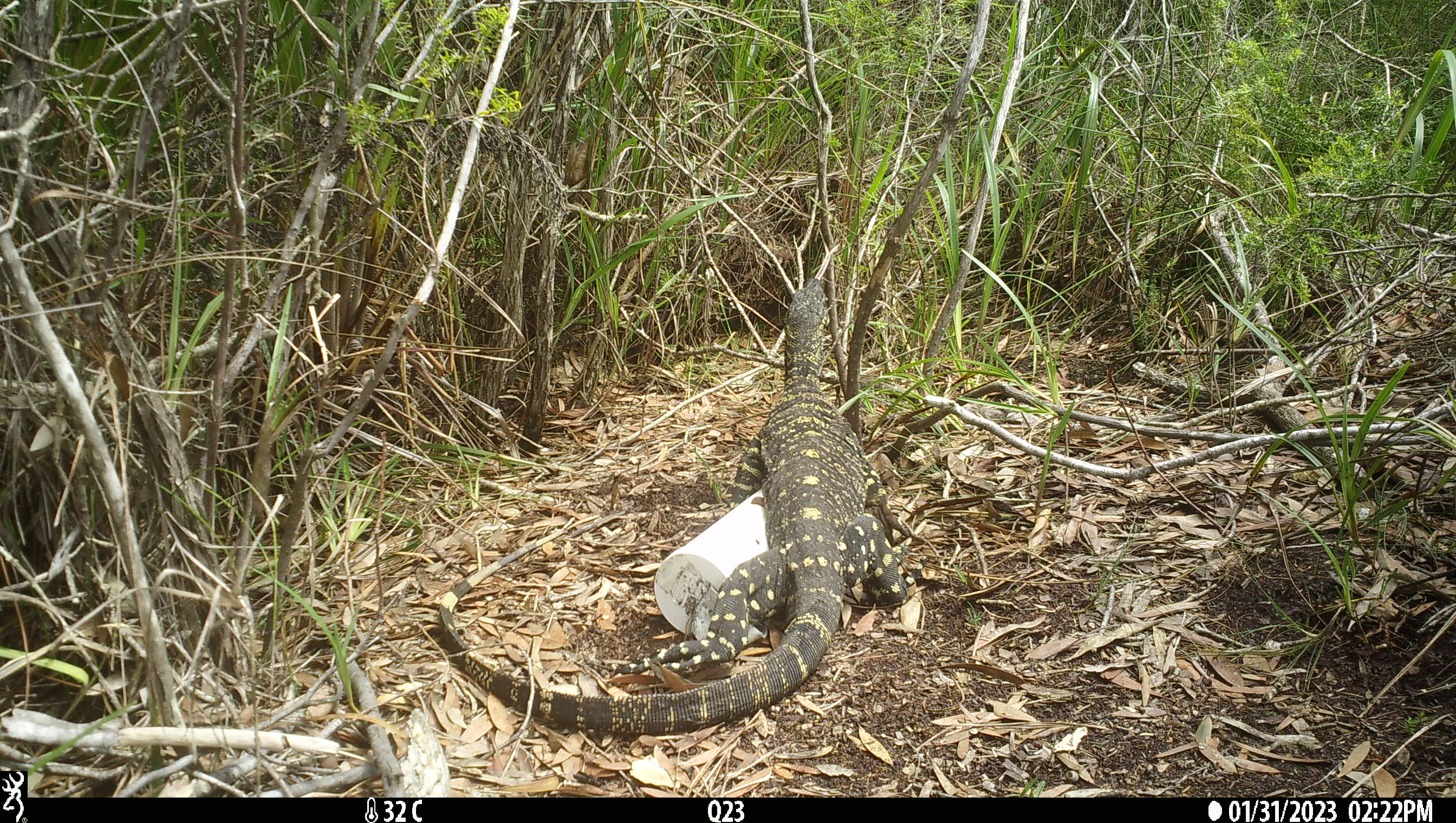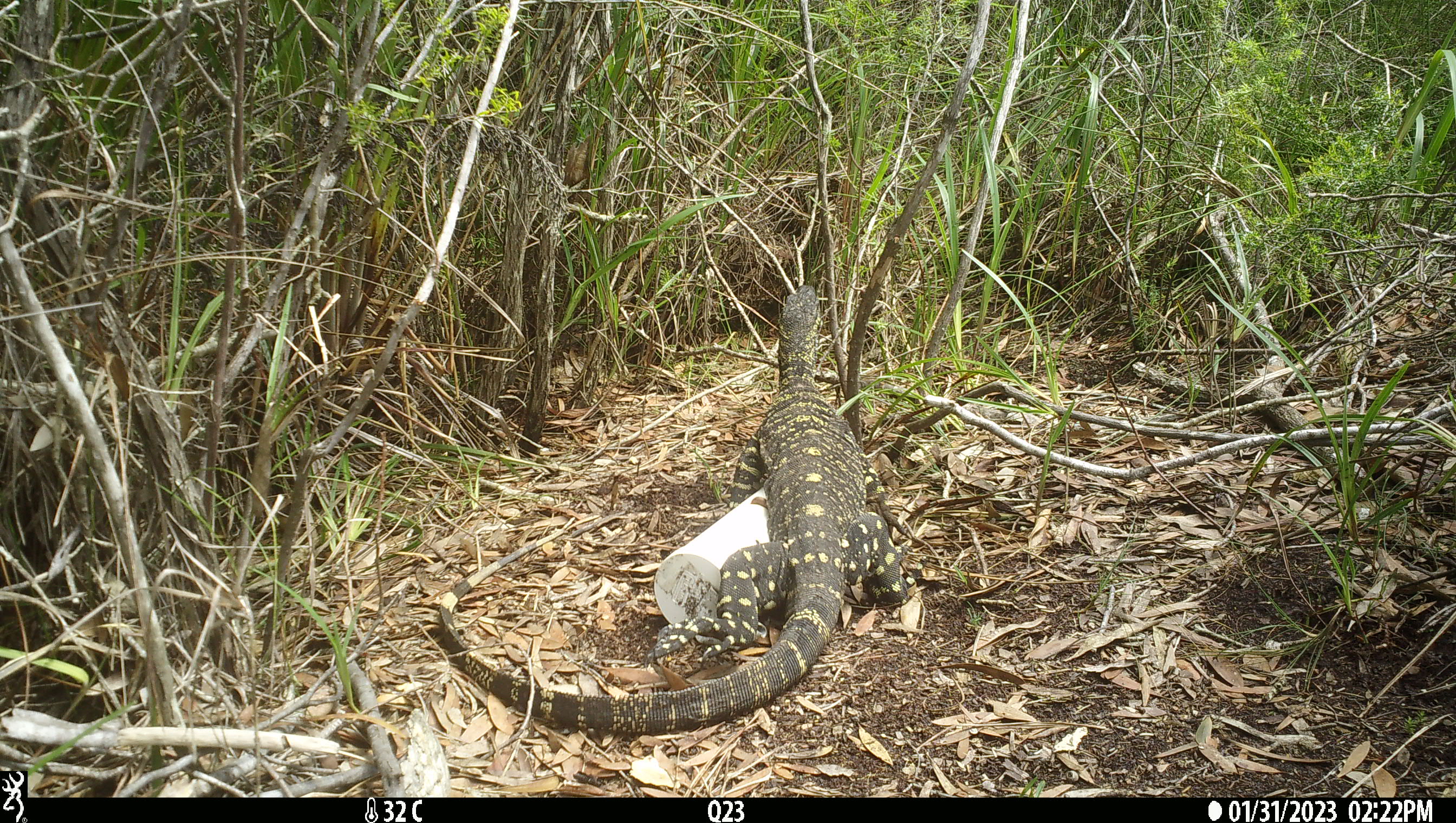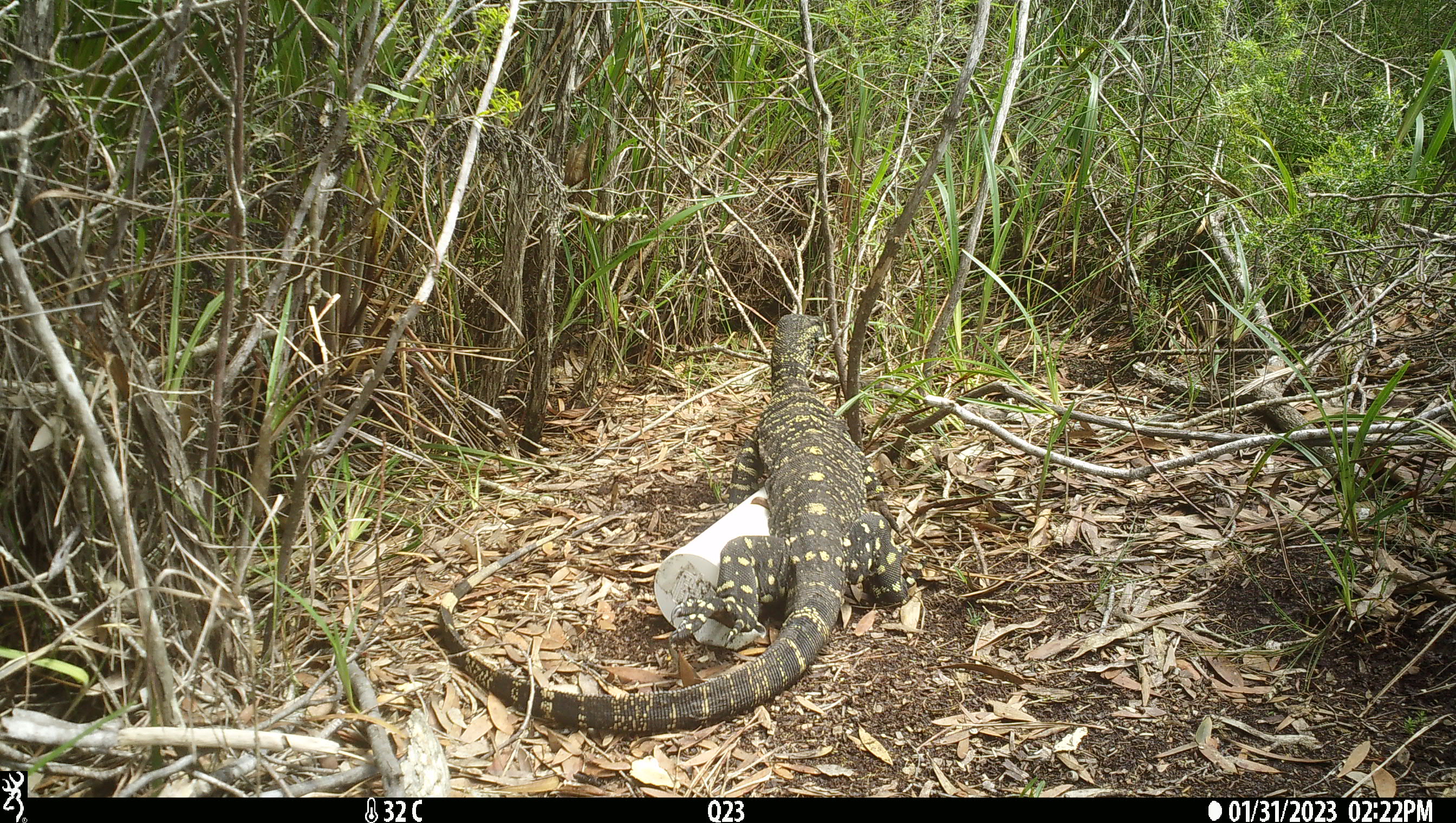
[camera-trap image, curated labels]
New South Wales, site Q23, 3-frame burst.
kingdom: Animalia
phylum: Chordata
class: Reptilia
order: Squamata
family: Varanidae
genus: Varanus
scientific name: Varanus varius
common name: lace monitor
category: goanna